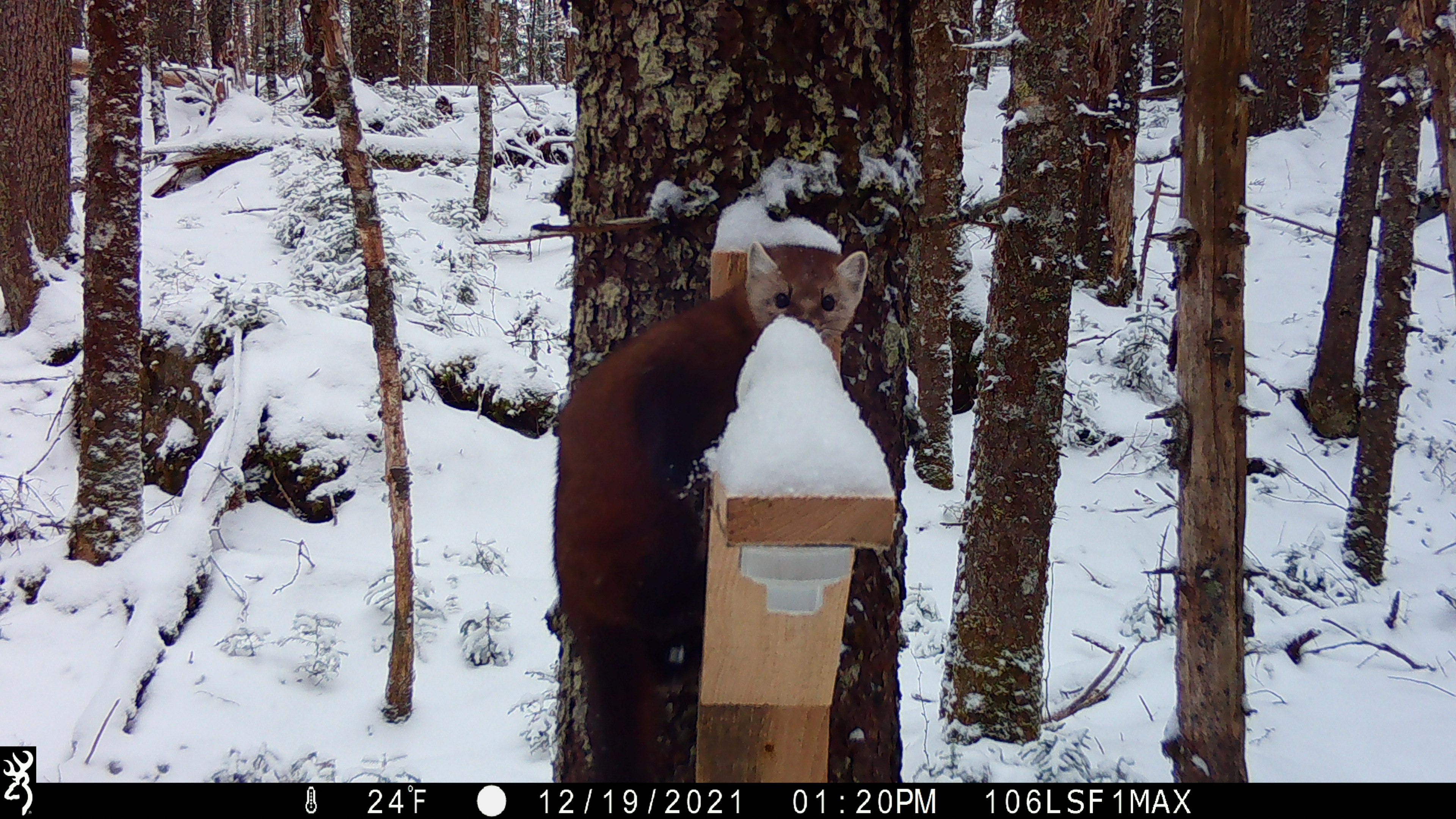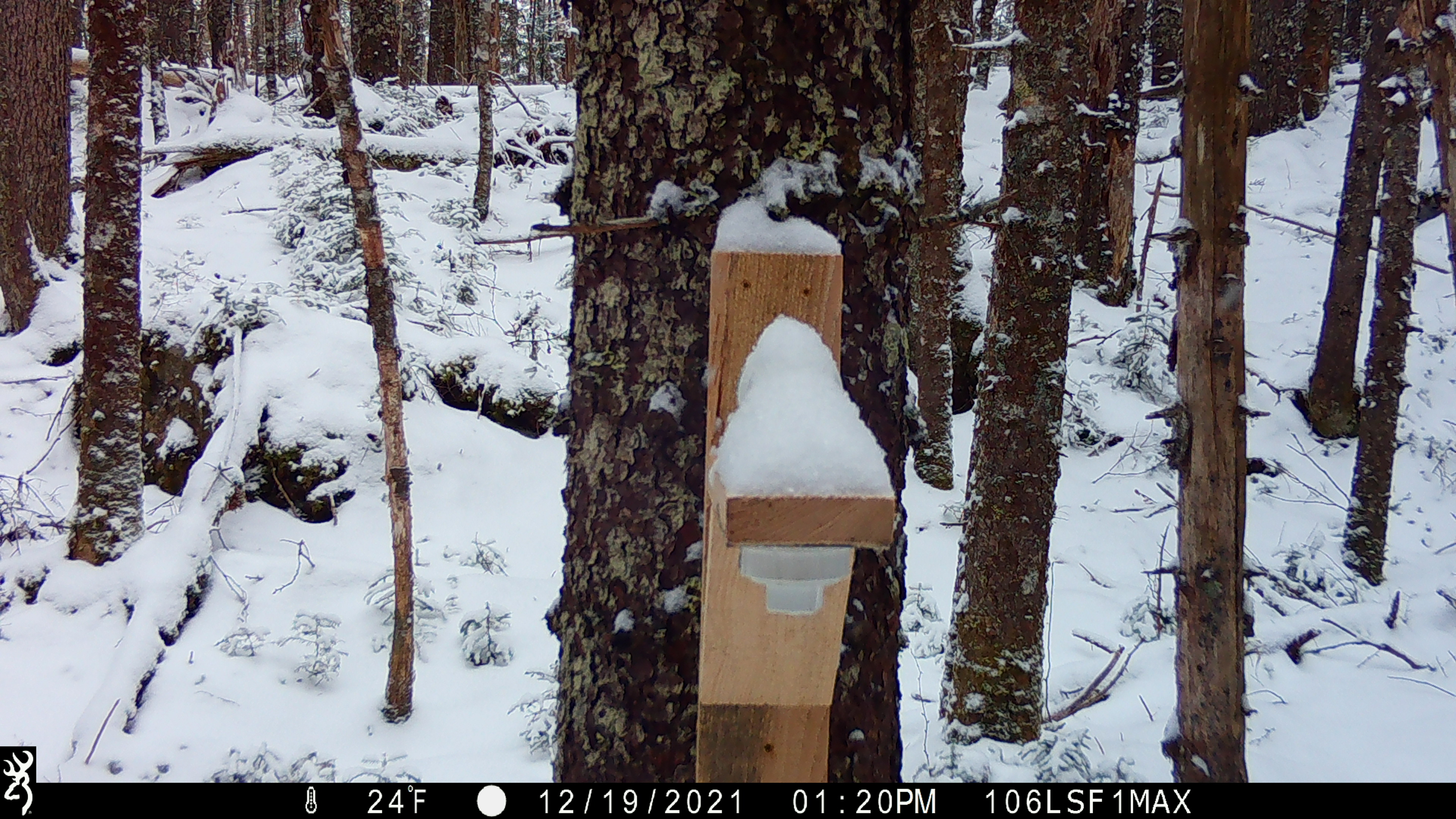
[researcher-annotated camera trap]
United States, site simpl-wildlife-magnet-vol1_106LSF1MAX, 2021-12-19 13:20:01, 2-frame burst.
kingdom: Animalia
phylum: Chordata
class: Mammalia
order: Carnivora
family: Mustelidae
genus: Martes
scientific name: Martes americana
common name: american marten